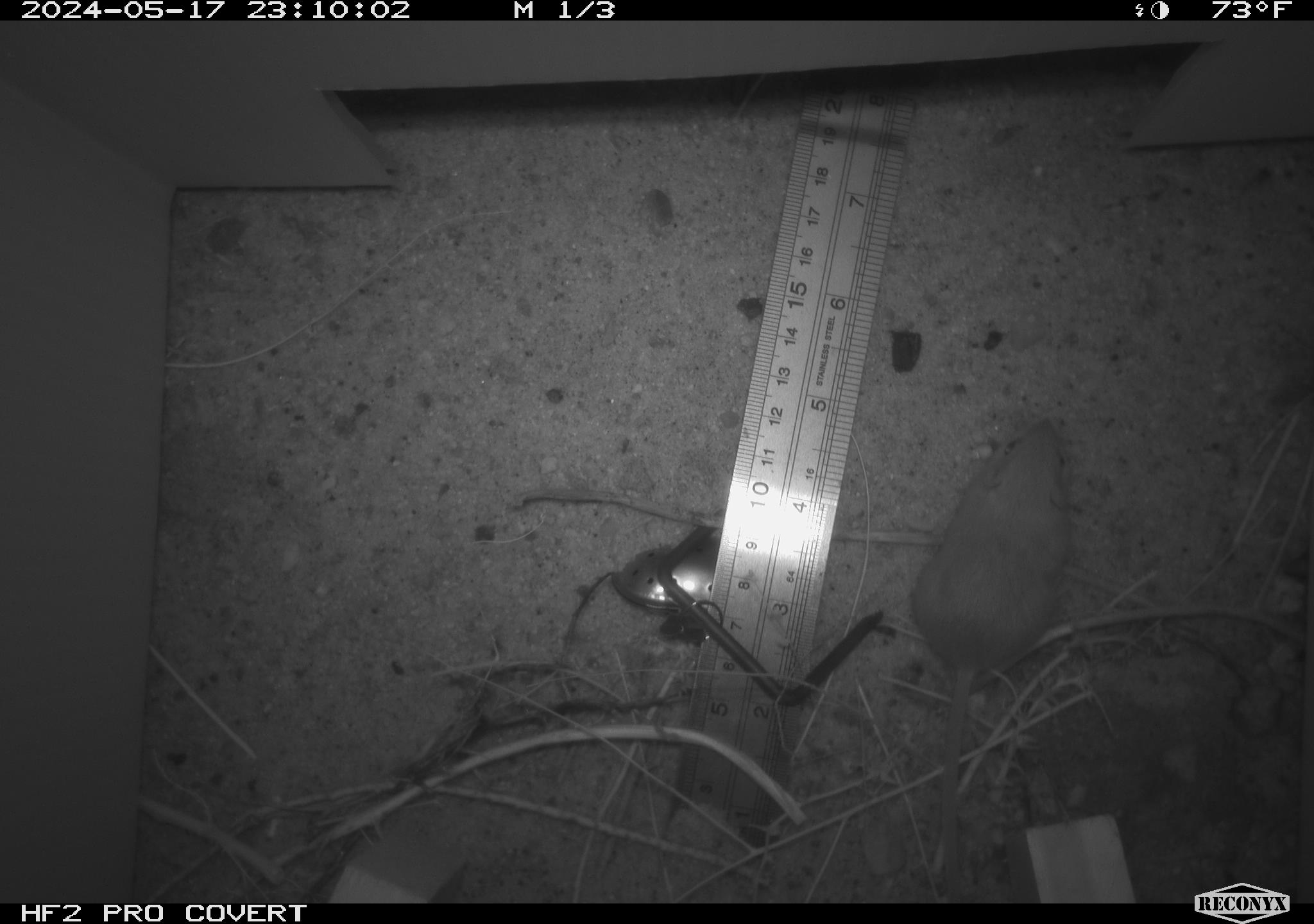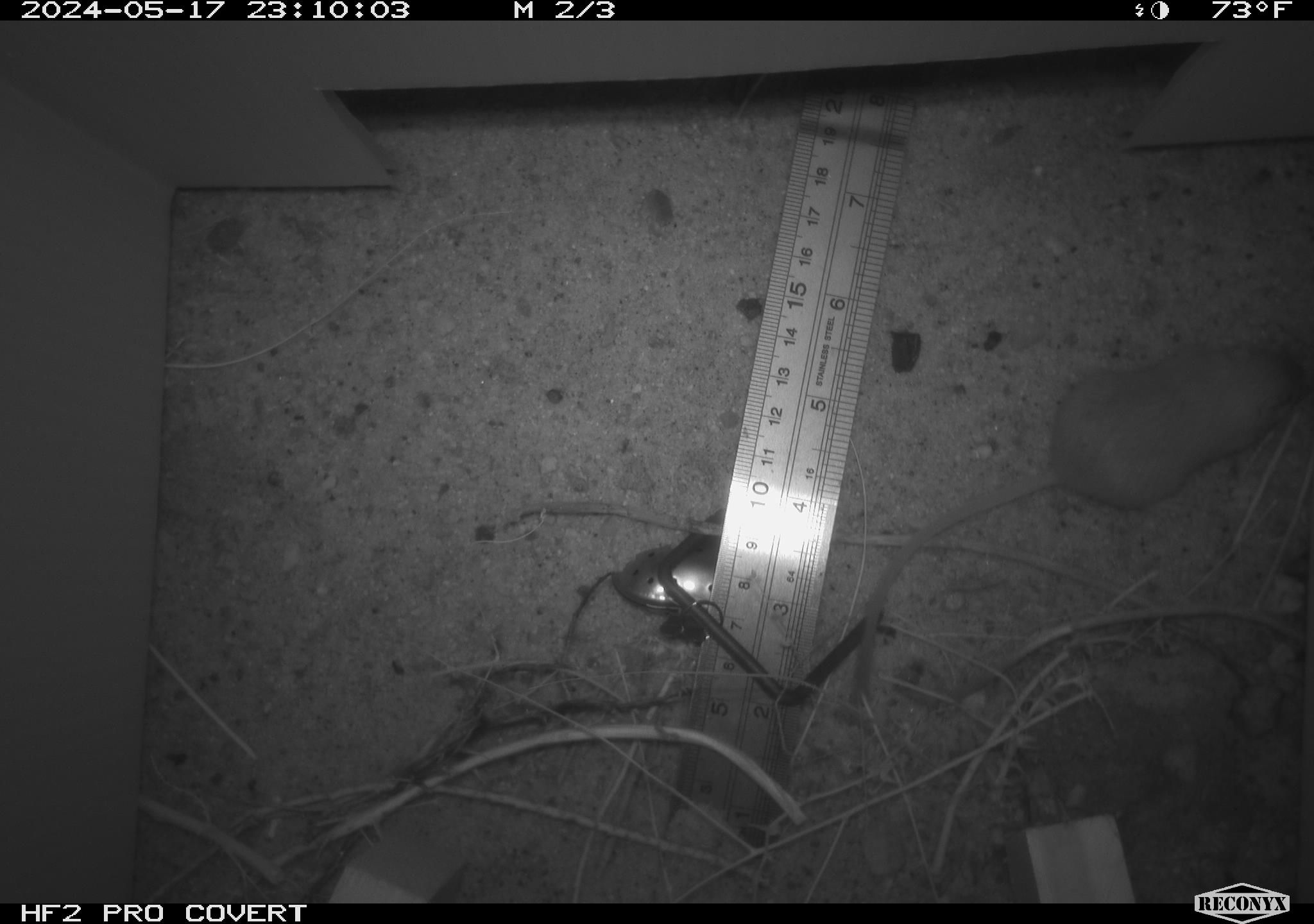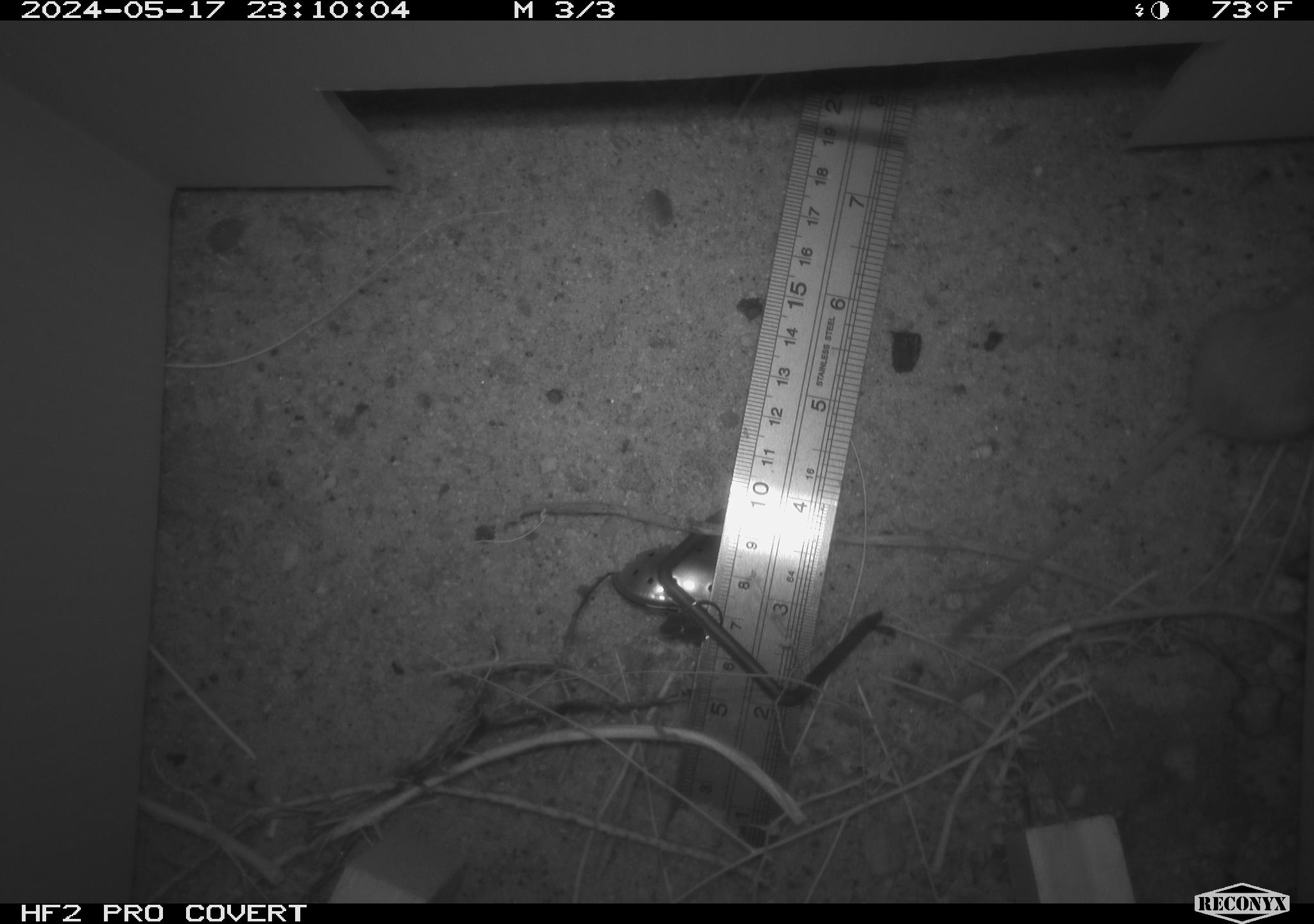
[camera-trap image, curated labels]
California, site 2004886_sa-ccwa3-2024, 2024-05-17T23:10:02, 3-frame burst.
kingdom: Animalia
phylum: Chordata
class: Mammalia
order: Rodentia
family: Heteromyidae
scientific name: Heteromyidae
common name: kangaroo rats and pocket mice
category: heteromyidae family